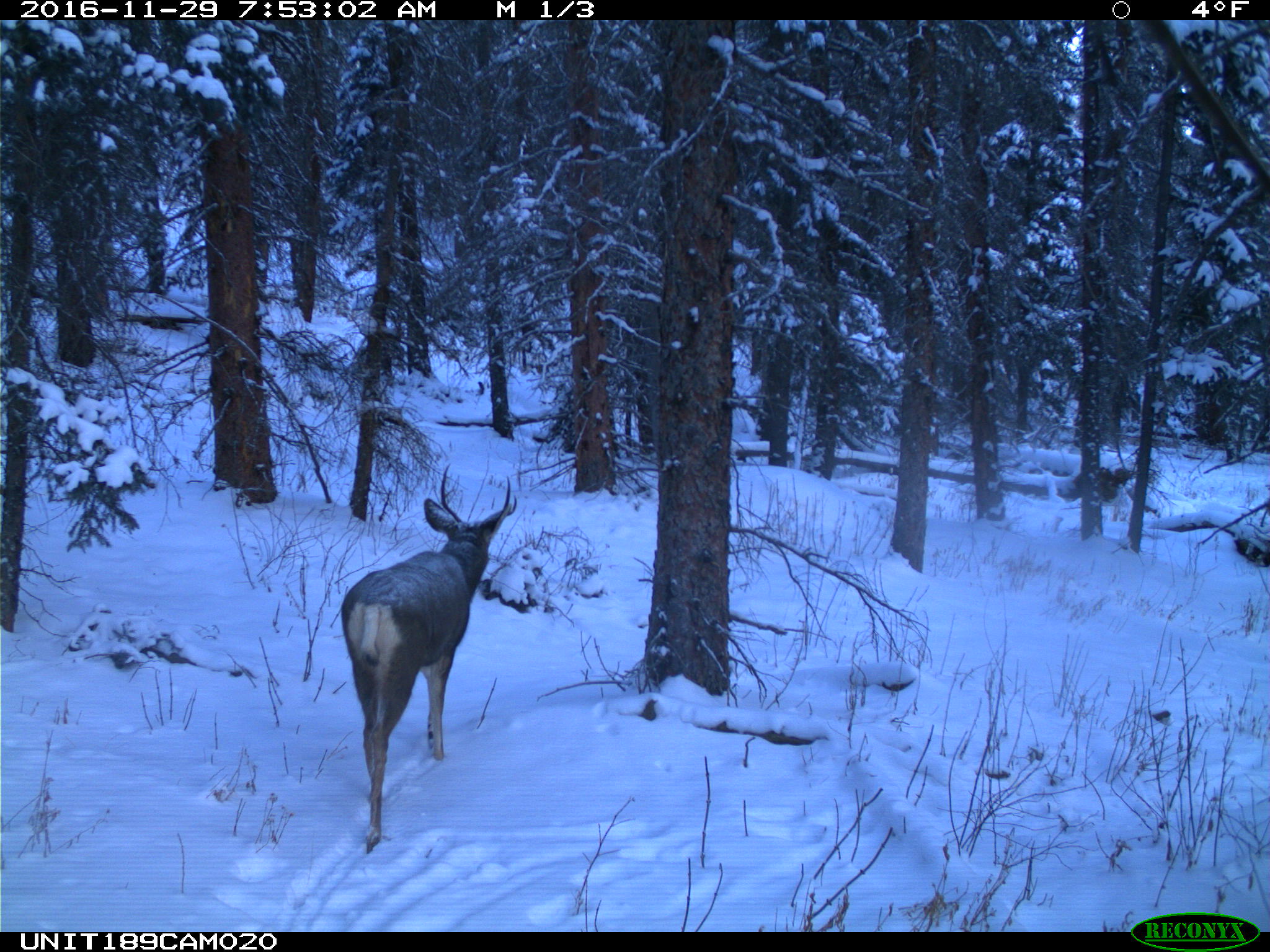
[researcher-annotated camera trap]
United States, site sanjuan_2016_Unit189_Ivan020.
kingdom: Animalia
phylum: Chordata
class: Mammalia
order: Artiodactyla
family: Cervidae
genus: Odocoileus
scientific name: Odocoileus hemionus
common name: mule deer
Odocoileus hemionus (mule deer).